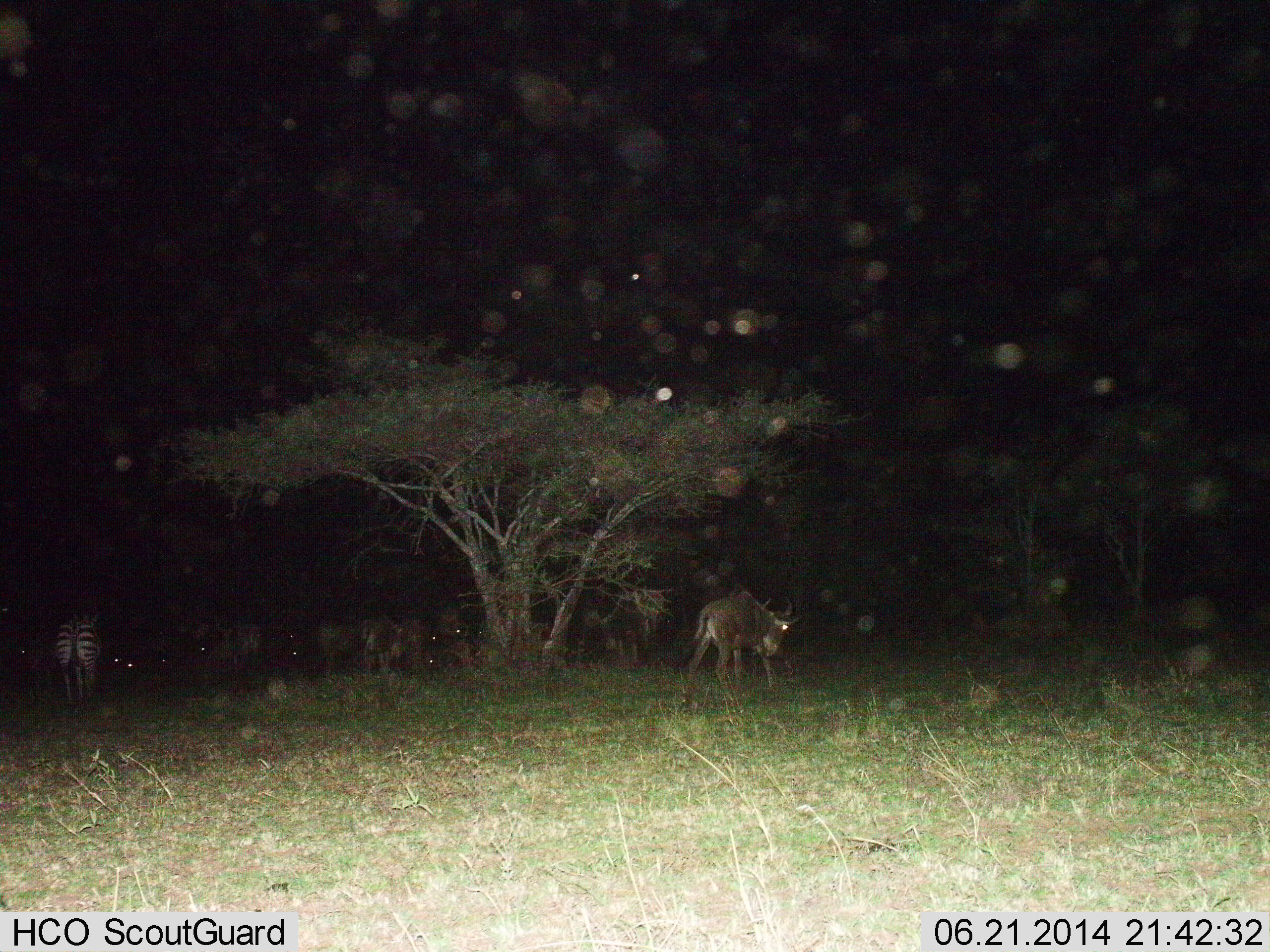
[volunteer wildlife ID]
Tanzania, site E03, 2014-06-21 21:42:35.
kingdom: Animalia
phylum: Chordata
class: Mammalia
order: Artiodactyla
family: Bovidae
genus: Connochaetes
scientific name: Connochaetes taurinus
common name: blue wildebeest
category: wildebeest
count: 7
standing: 55%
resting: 9%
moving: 64%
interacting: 0%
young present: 0%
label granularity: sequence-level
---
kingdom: Animalia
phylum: Chordata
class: Mammalia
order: Perissodactyla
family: Equidae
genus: Equus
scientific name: Equus quagga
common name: plains zebra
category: zebra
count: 1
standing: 73%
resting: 0%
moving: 9%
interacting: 0%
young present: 0%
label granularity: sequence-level